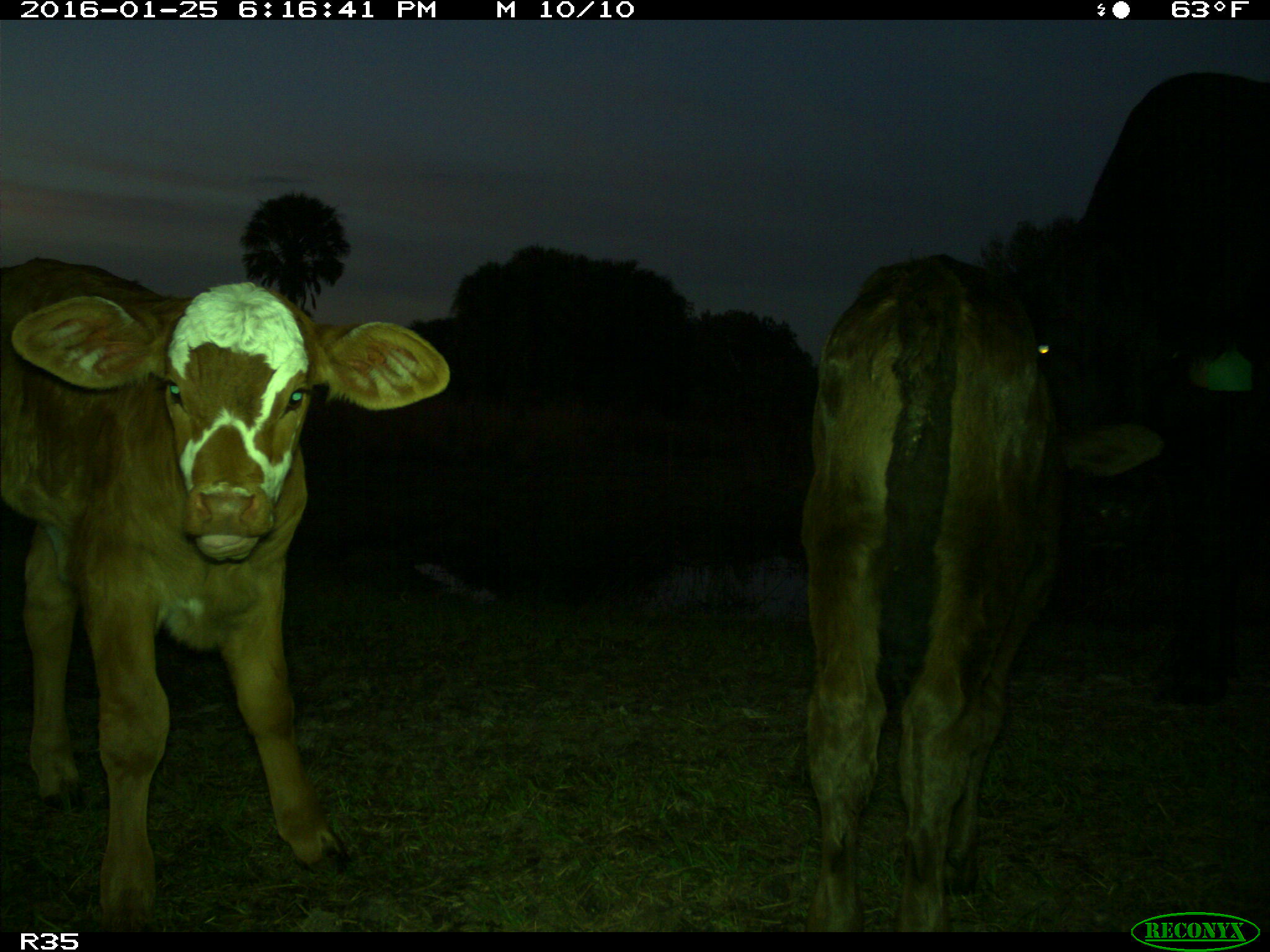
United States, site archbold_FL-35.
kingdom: Animalia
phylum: Chordata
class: Mammalia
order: Artiodactyla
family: Bovidae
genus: Bos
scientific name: Bos taurus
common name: domestic cow